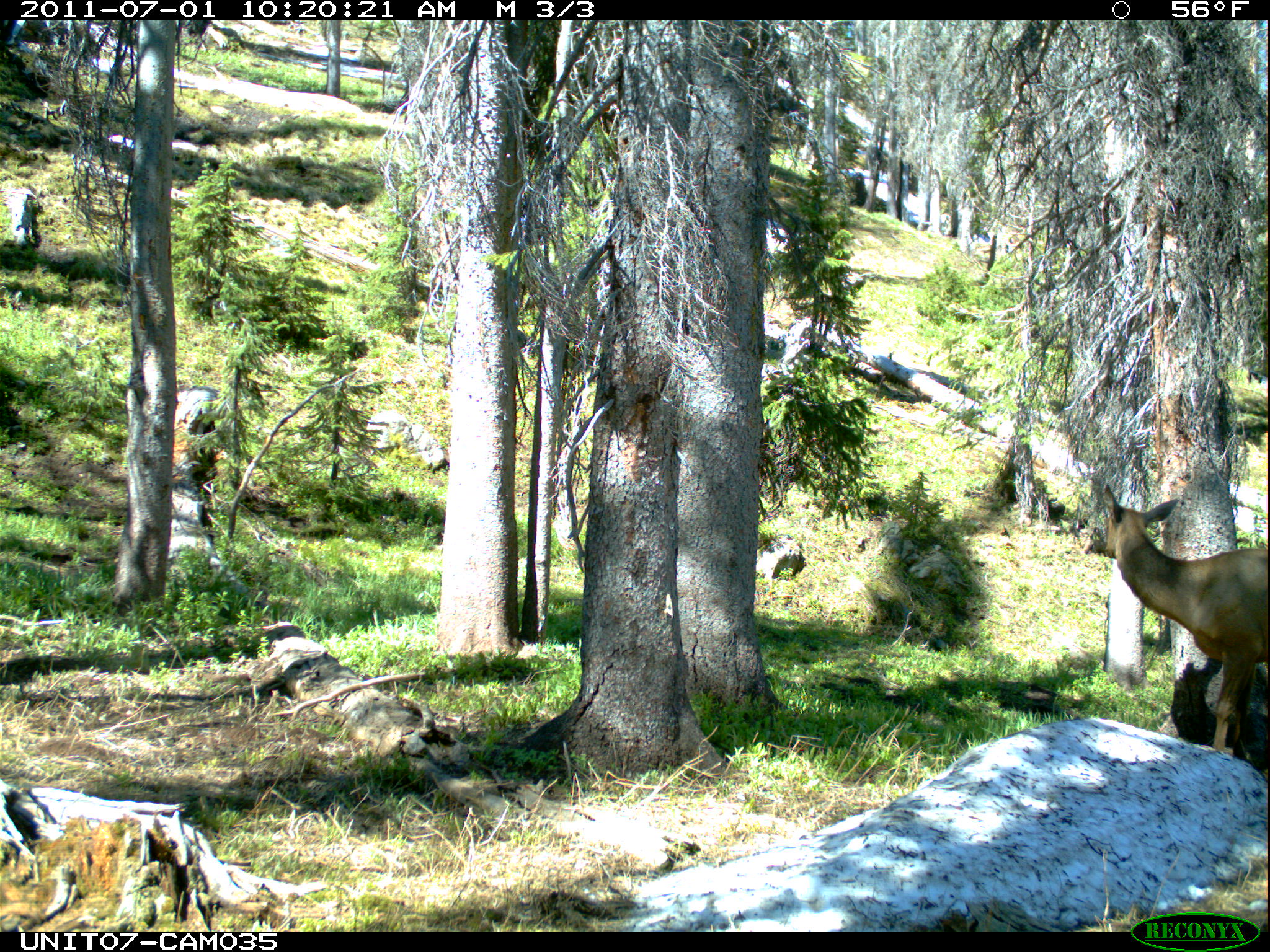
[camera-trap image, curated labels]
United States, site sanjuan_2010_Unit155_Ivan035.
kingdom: Animalia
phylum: Chordata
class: Mammalia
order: Artiodactyla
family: Cervidae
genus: Cervus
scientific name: Cervus elaphus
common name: red deer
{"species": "Cervus elaphus (red deer)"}